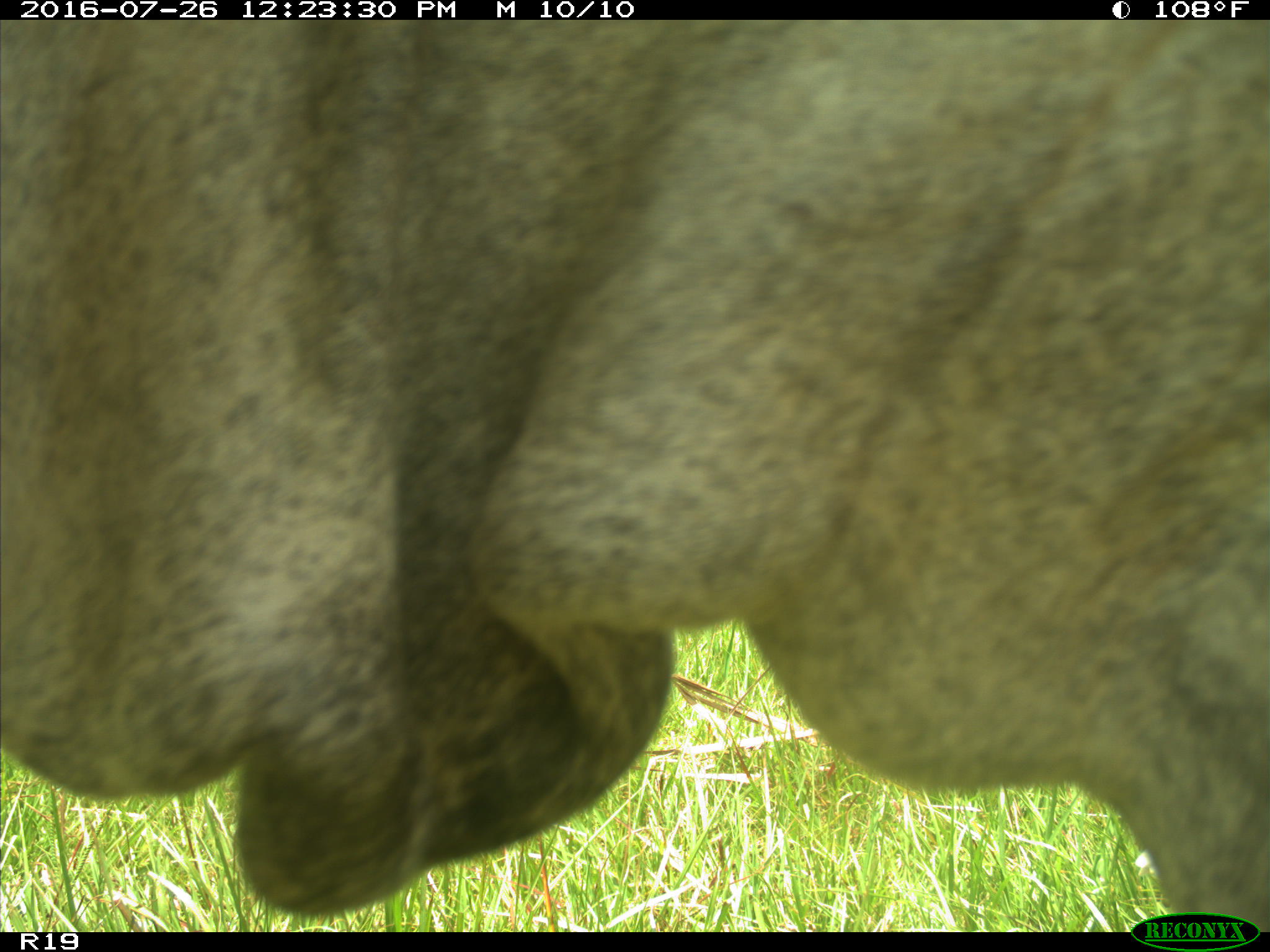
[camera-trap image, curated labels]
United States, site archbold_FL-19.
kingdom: Animalia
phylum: Chordata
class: Mammalia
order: Artiodactyla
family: Bovidae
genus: Bos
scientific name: Bos taurus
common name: domestic cow